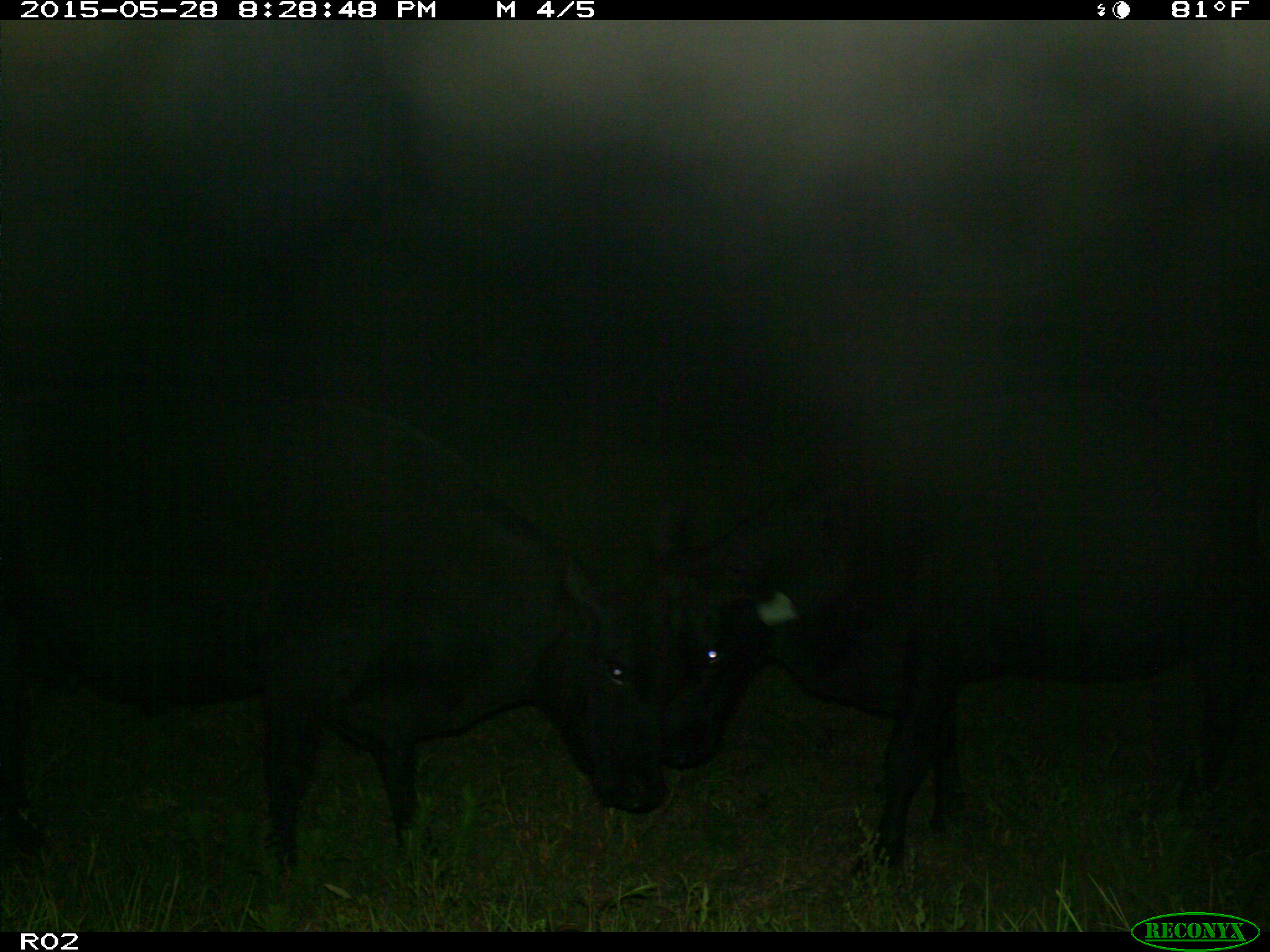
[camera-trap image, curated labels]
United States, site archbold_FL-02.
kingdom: Animalia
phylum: Chordata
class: Mammalia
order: Artiodactyla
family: Bovidae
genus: Bos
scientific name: Bos taurus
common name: domestic cow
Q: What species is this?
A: Bos taurus (domestic cow).